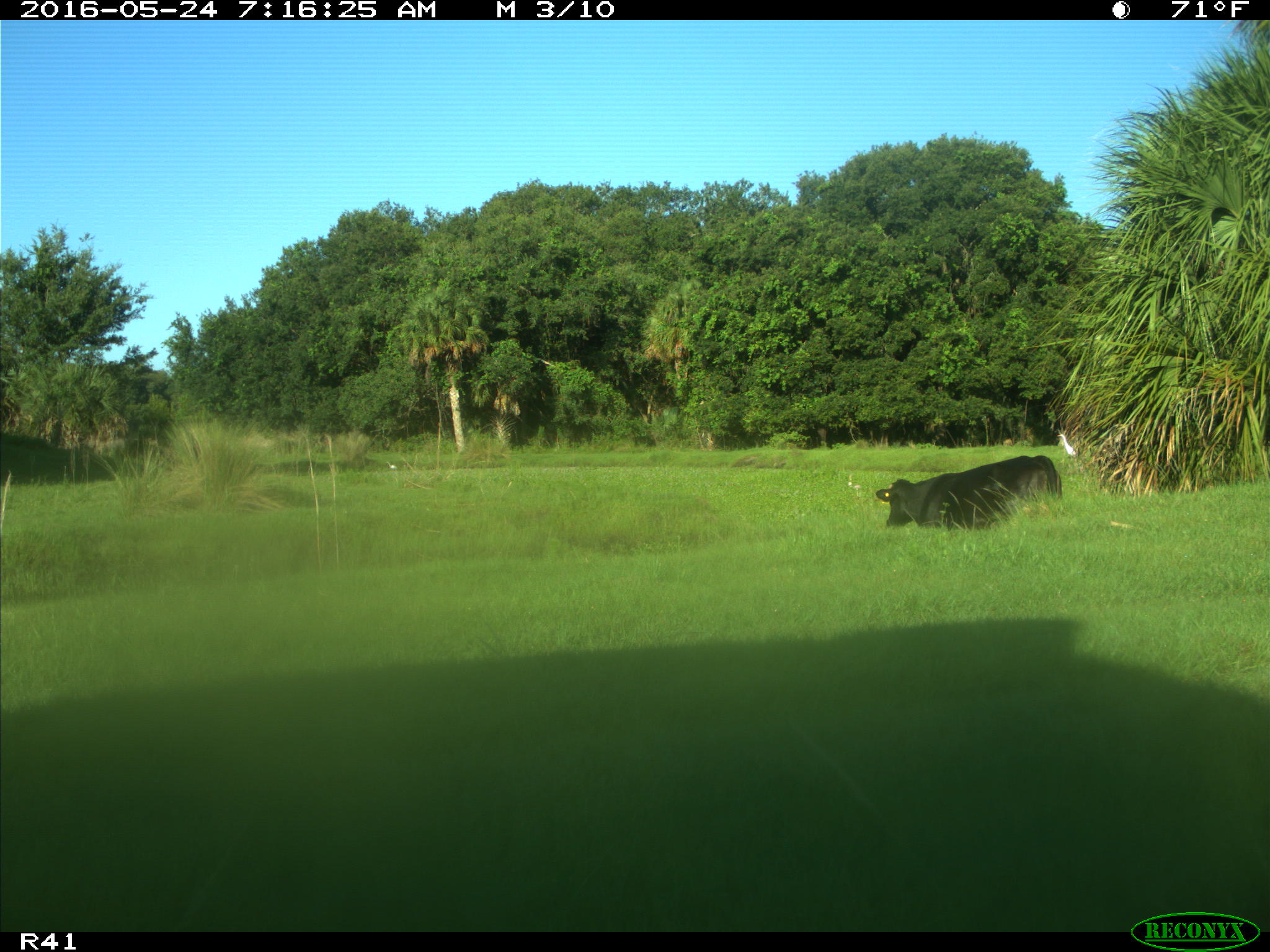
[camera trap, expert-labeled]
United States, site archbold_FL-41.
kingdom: Animalia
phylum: Chordata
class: Mammalia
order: Artiodactyla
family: Bovidae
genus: Bos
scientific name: Bos taurus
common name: domestic cow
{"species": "Bos taurus (domestic cow)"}